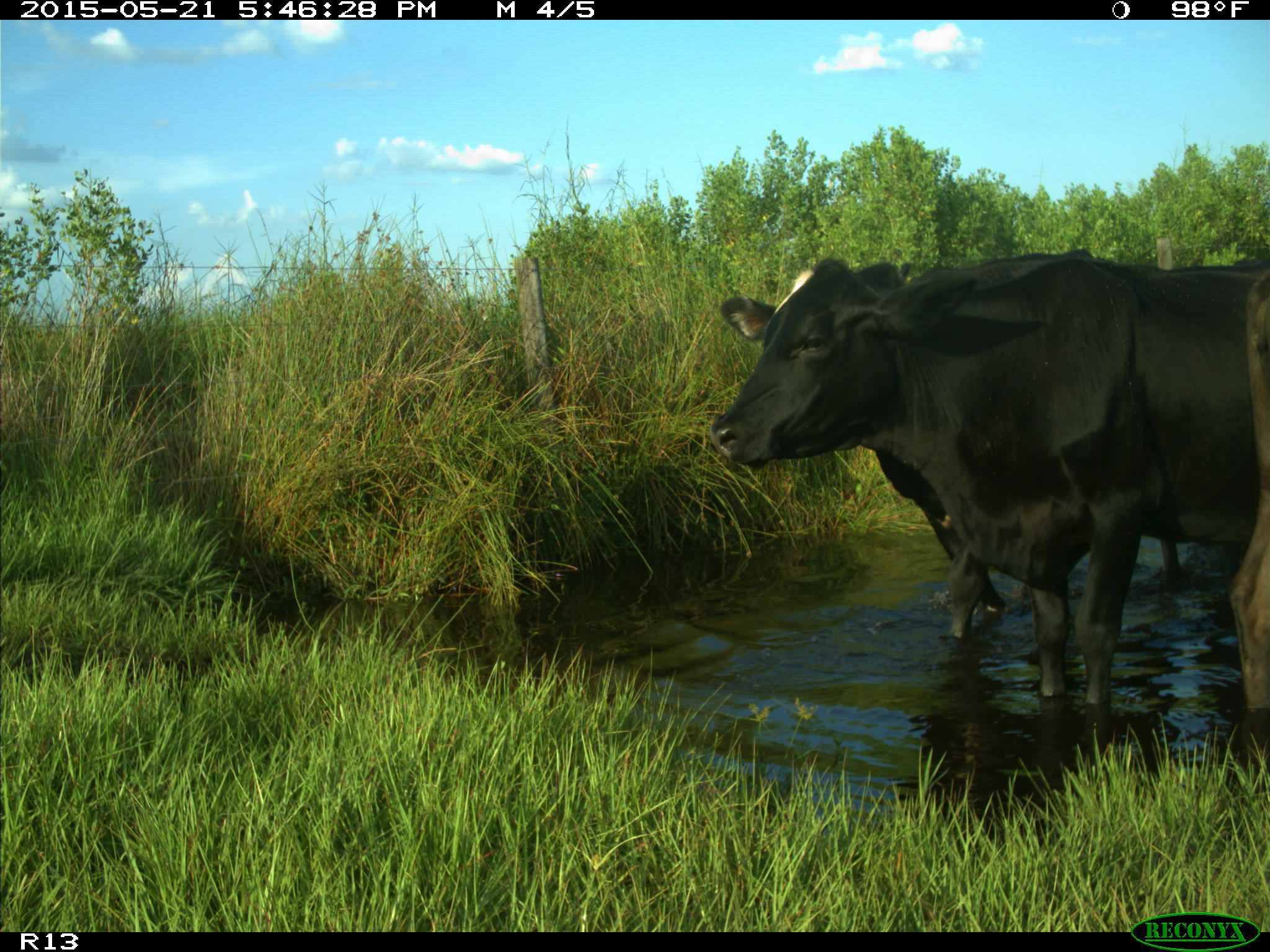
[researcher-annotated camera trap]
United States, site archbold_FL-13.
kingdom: Animalia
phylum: Chordata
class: Mammalia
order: Artiodactyla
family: Bovidae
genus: Bos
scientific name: Bos taurus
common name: domestic cow